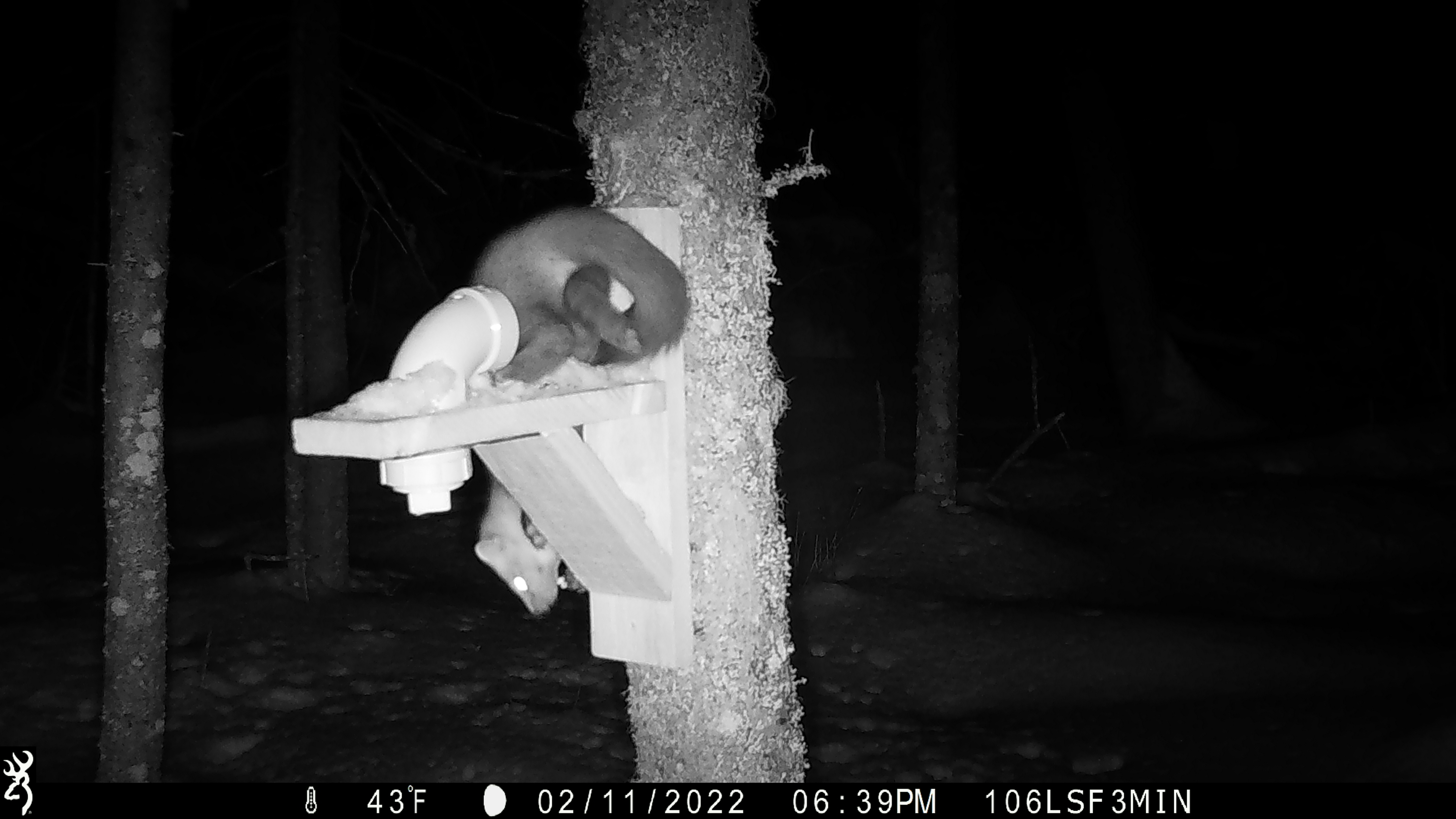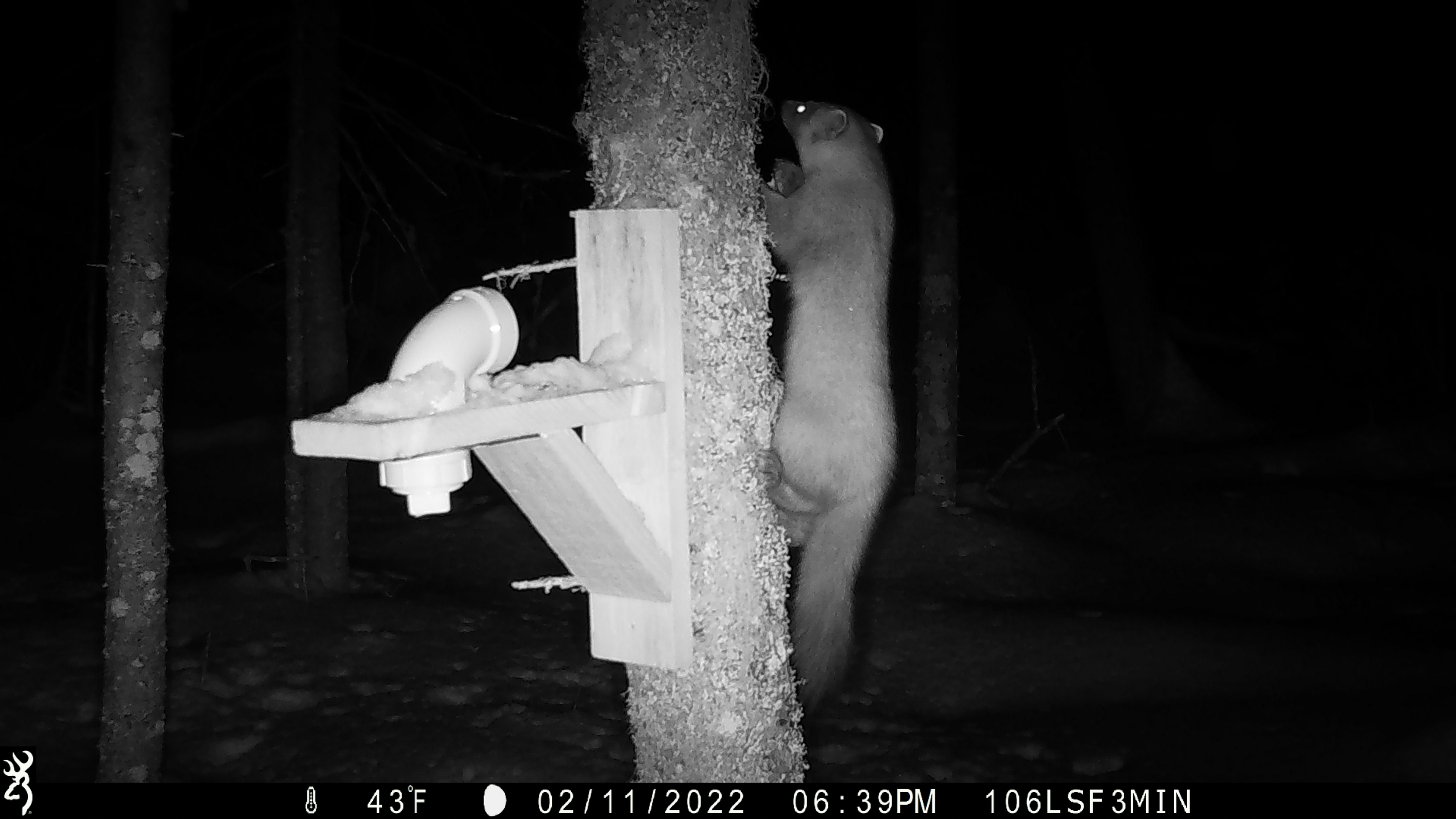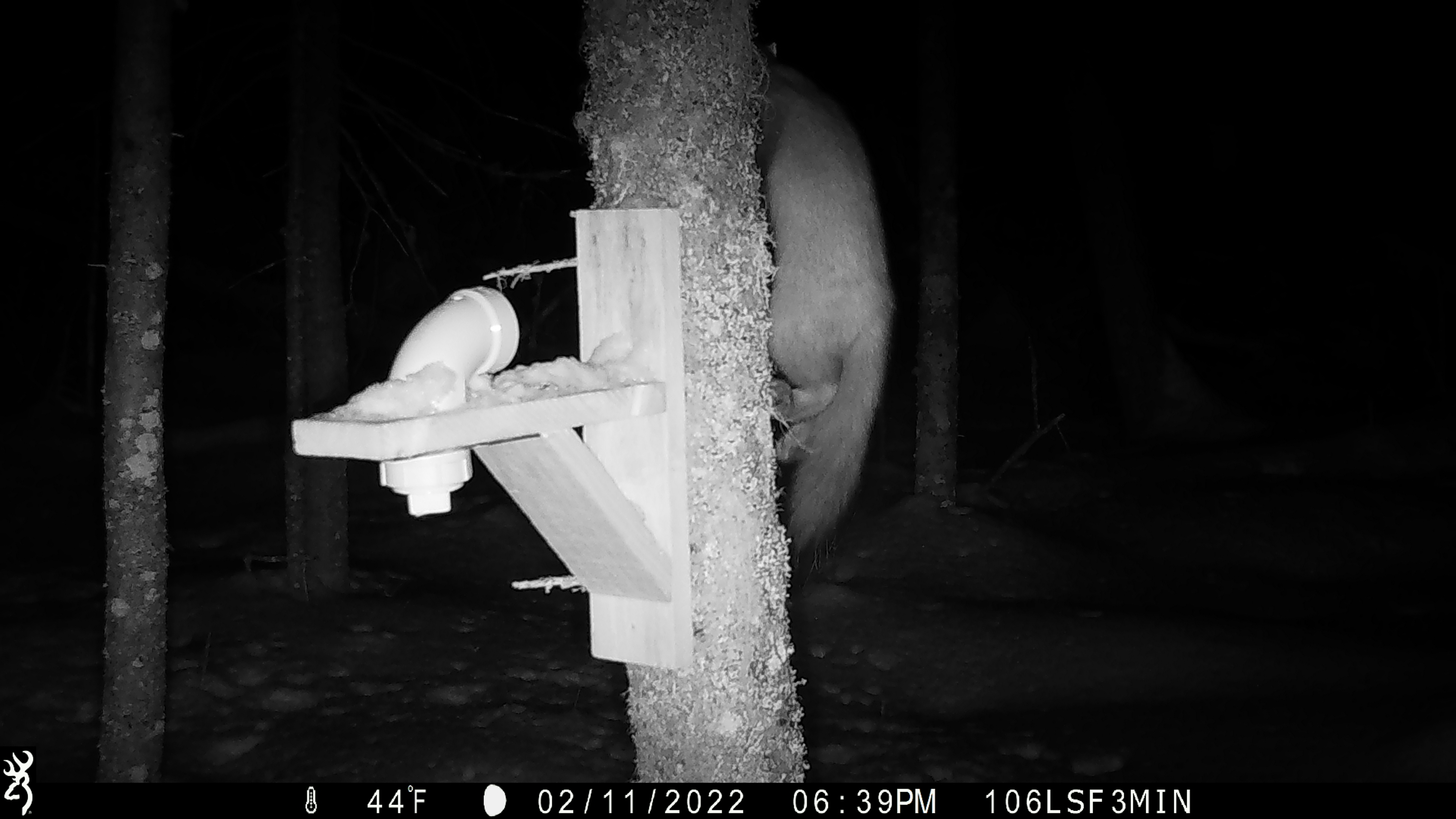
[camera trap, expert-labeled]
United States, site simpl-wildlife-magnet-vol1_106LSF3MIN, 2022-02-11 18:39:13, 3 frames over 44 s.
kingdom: Animalia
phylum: Chordata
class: Mammalia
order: Carnivora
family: Mustelidae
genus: Martes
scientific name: Martes americana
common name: american marten